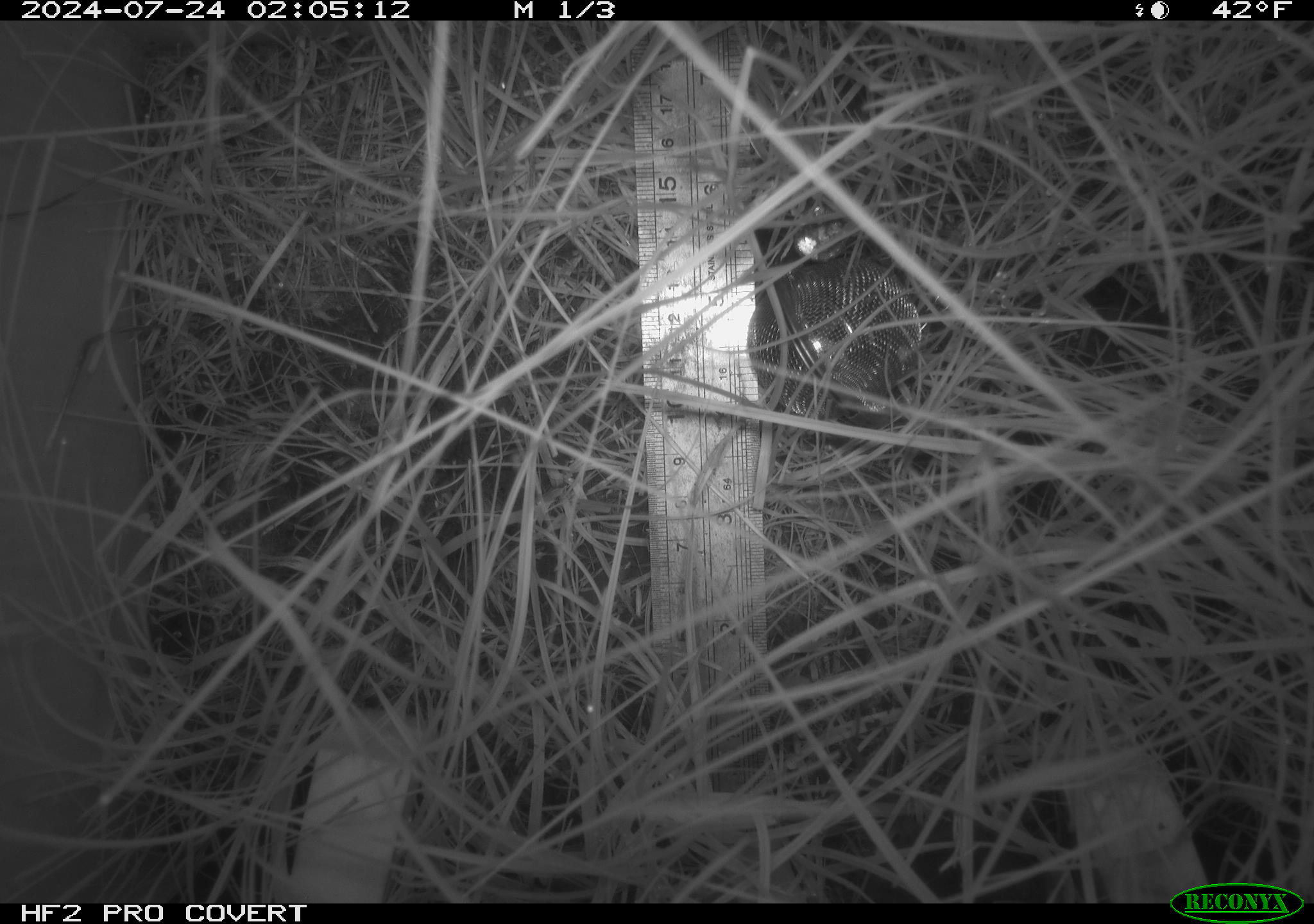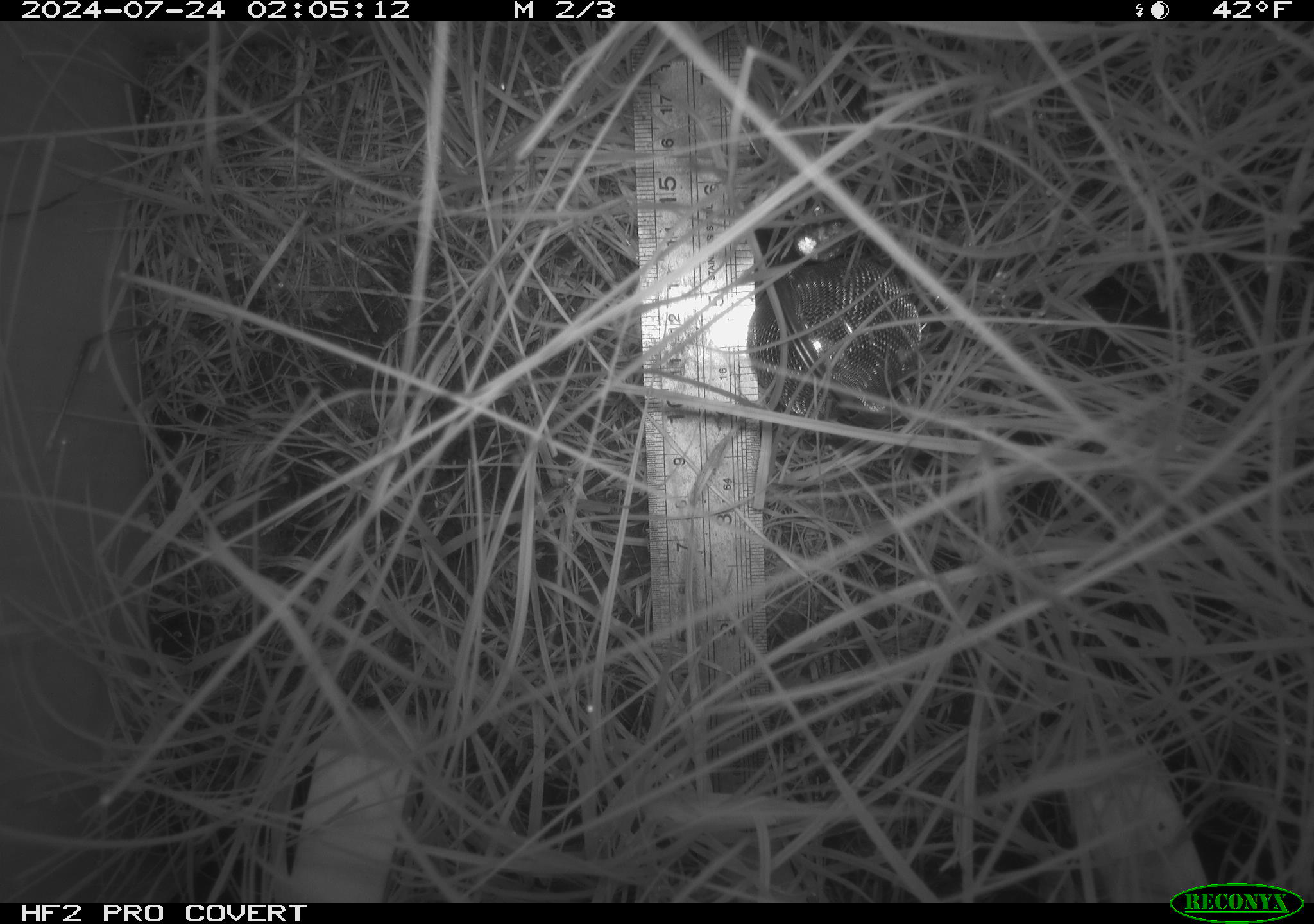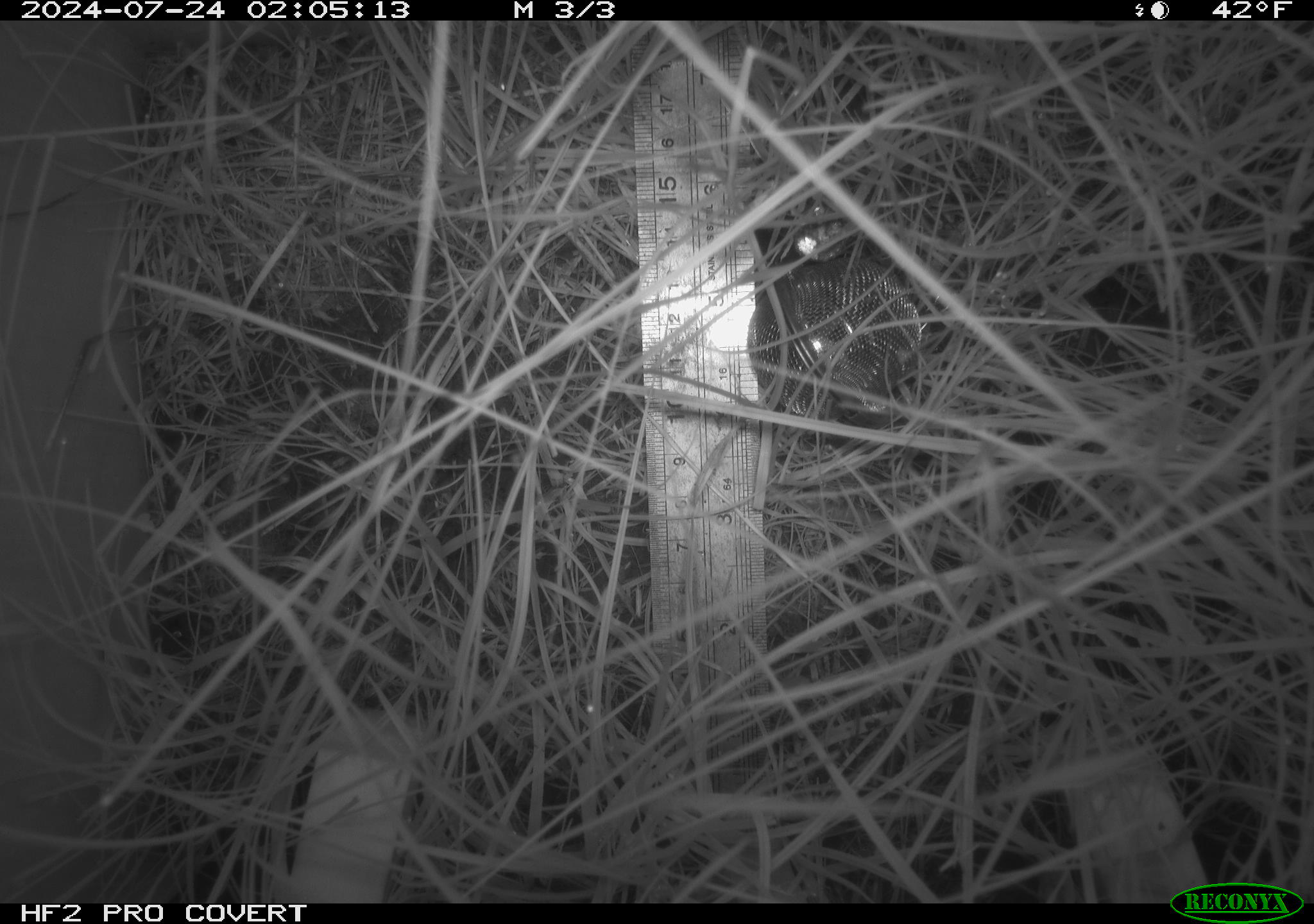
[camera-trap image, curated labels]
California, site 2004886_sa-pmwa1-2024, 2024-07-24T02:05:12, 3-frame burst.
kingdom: Animalia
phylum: Chordata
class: Mammalia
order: Rodentia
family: Cricetidae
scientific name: Arvicolinae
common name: voles, lemmings, and muskrats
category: arvicolinae subfamily